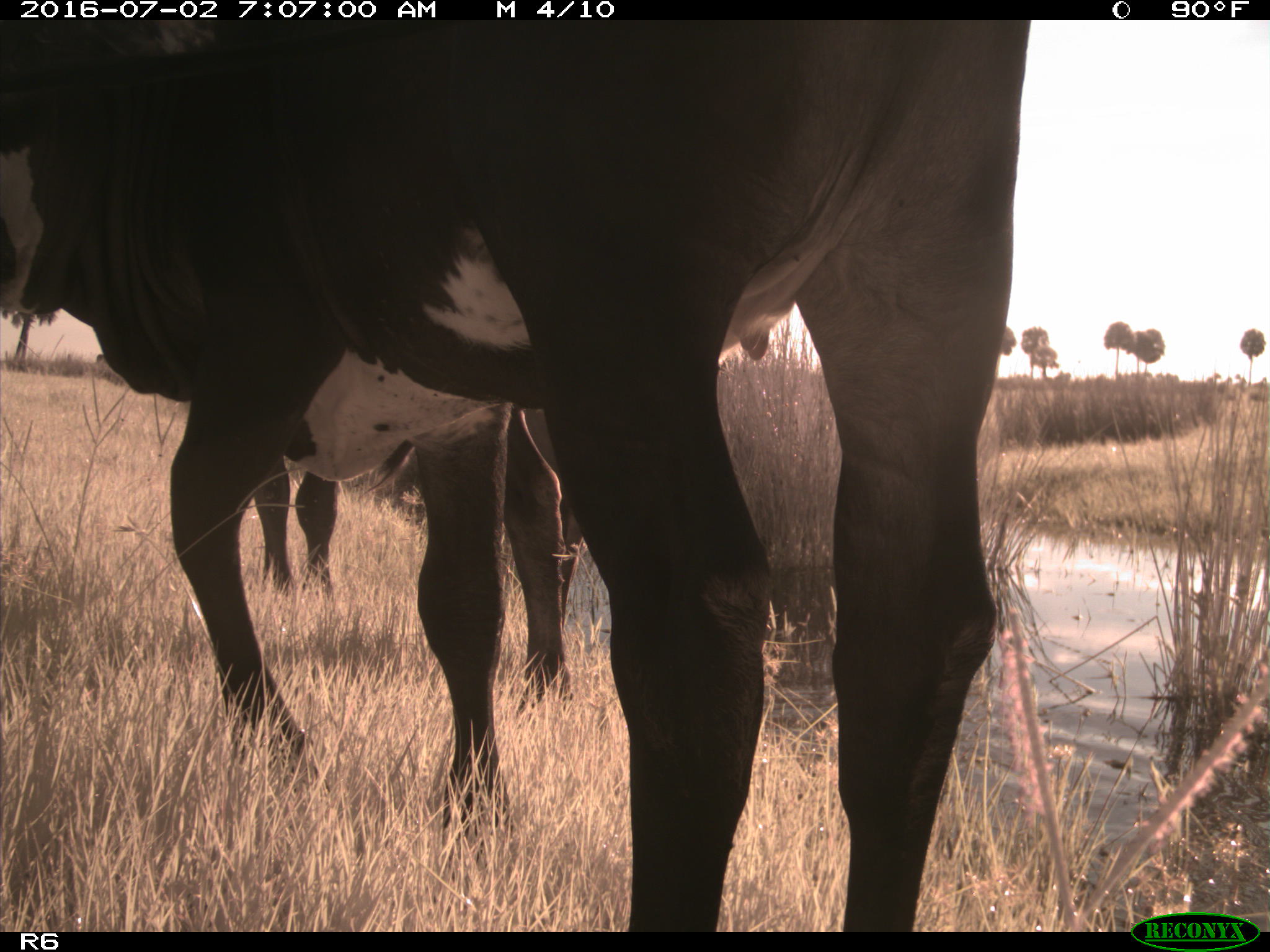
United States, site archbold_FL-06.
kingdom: Animalia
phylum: Chordata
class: Mammalia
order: Artiodactyla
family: Bovidae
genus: Bos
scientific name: Bos taurus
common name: domestic cow